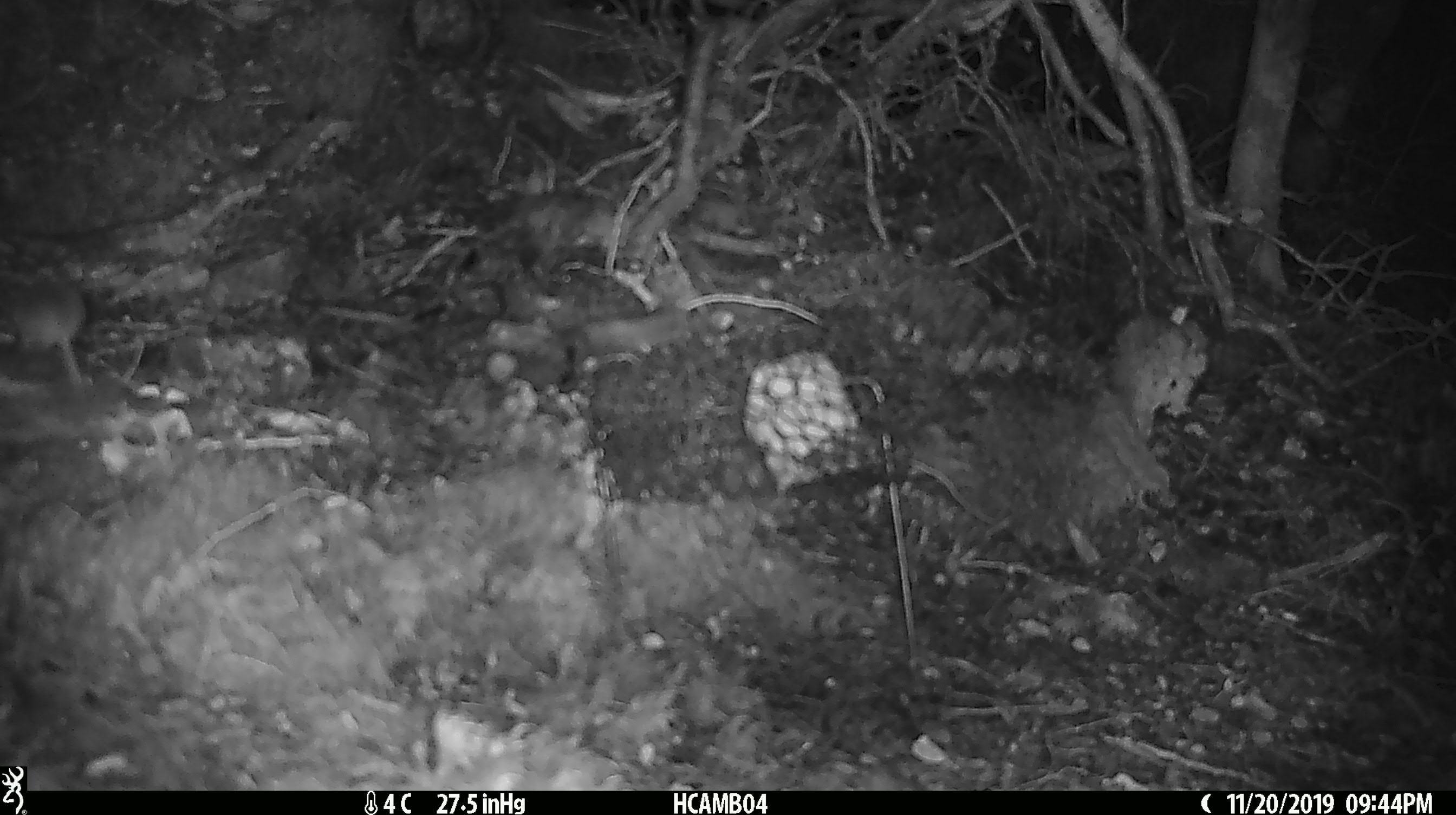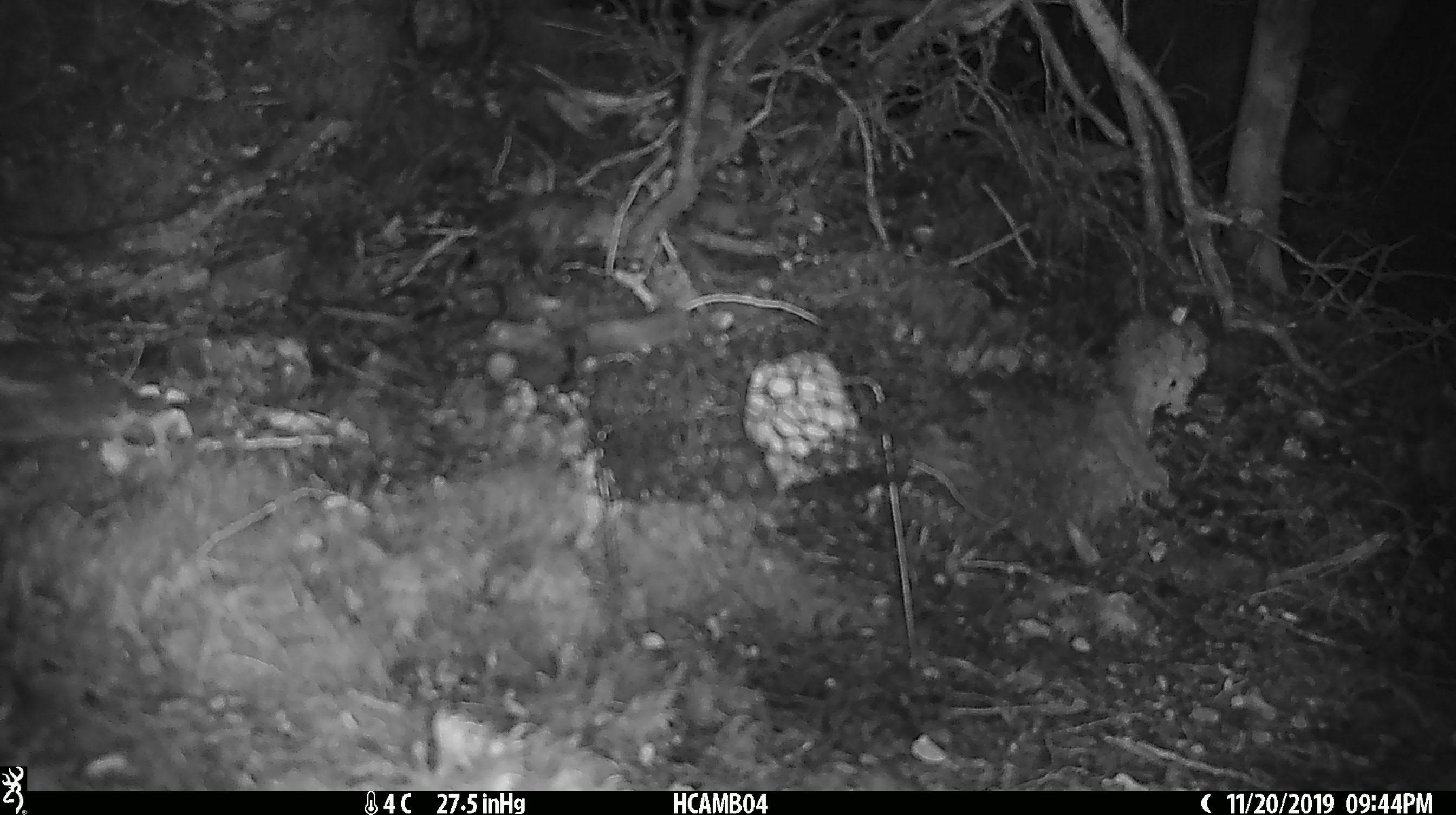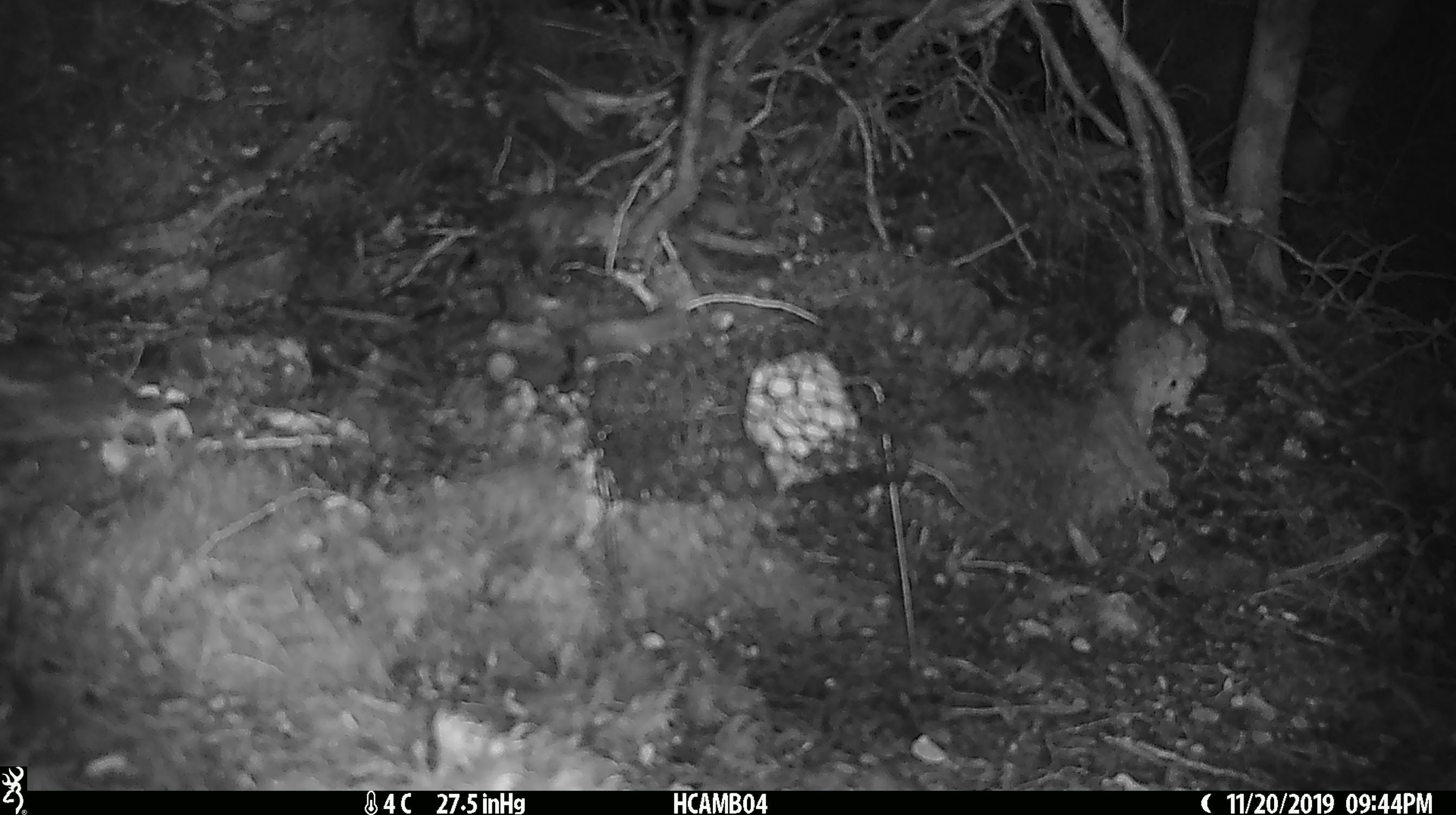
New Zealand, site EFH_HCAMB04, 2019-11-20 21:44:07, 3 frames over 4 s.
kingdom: Animalia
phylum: Chordata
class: Mammalia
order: Rodentia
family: Muridae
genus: Mus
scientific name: Mus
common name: mouse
Mouse (Mus).